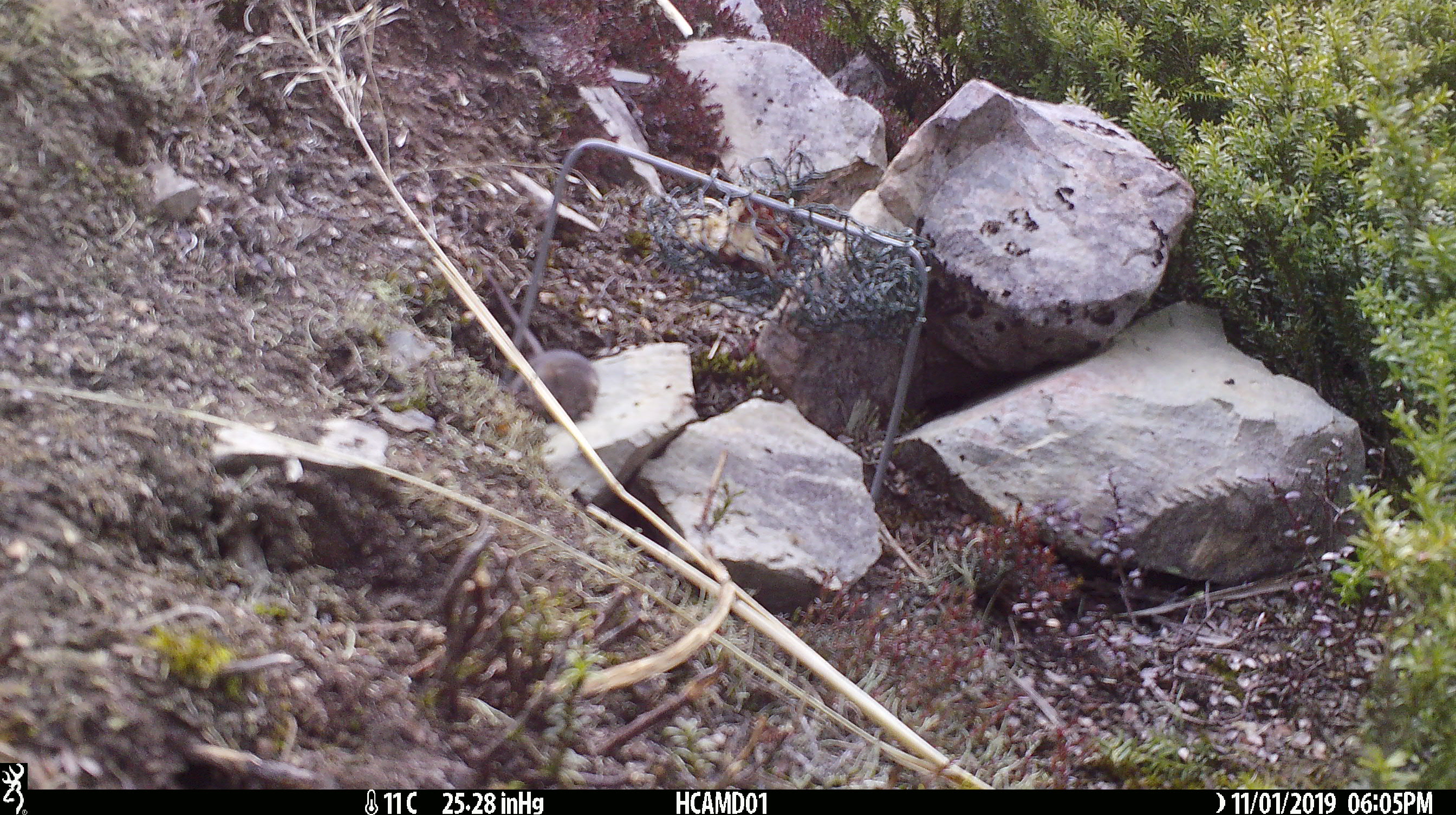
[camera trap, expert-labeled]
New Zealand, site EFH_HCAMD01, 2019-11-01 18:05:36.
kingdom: Animalia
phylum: Chordata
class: Mammalia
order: Rodentia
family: Muridae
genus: Mus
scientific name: Mus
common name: mouse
Mouse (Mus).